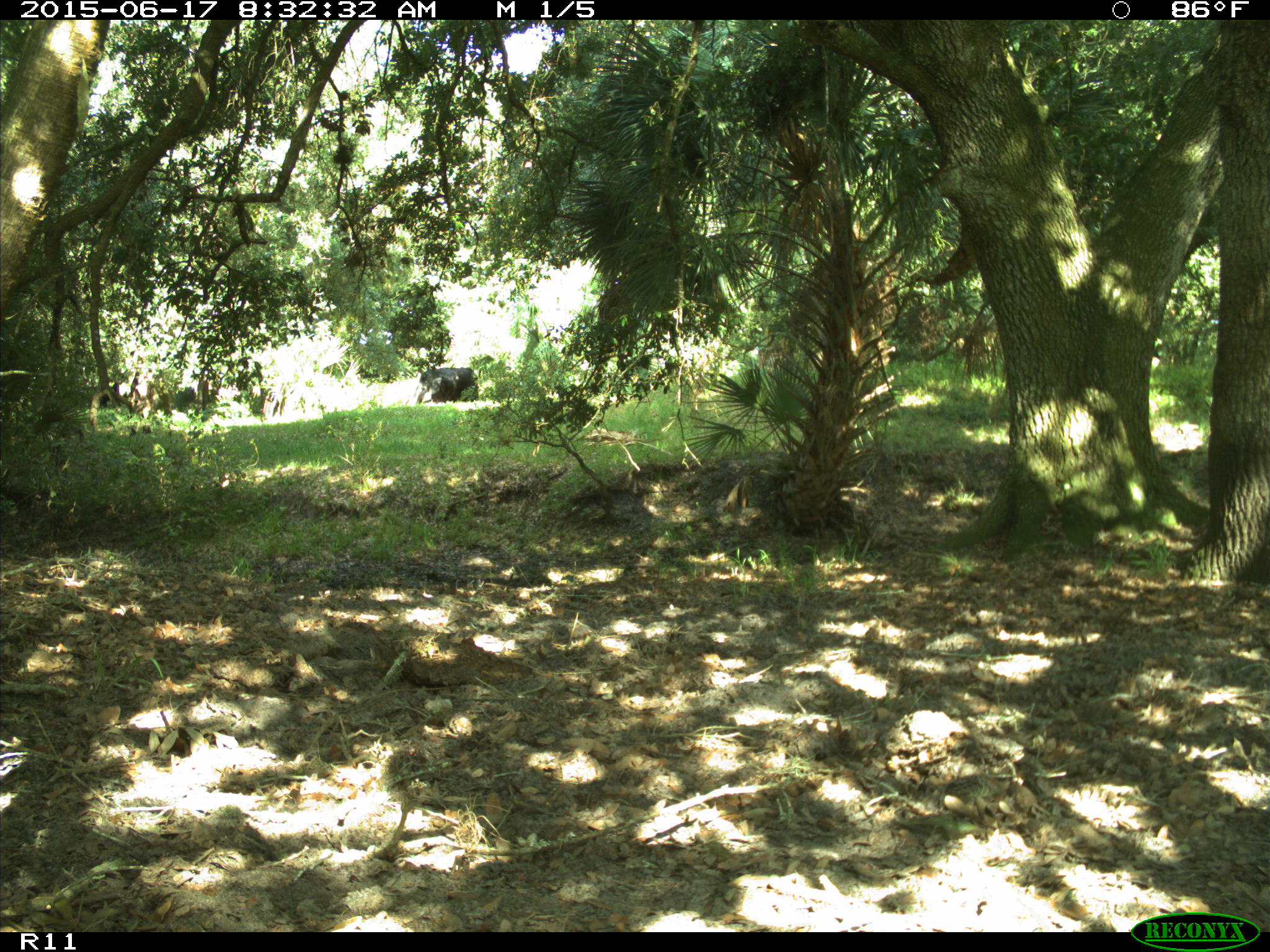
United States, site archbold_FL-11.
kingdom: Animalia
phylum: Chordata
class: Mammalia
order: Artiodactyla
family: Bovidae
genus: Bos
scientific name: Bos taurus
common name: domestic cow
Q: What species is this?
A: Bos taurus (domestic cow).